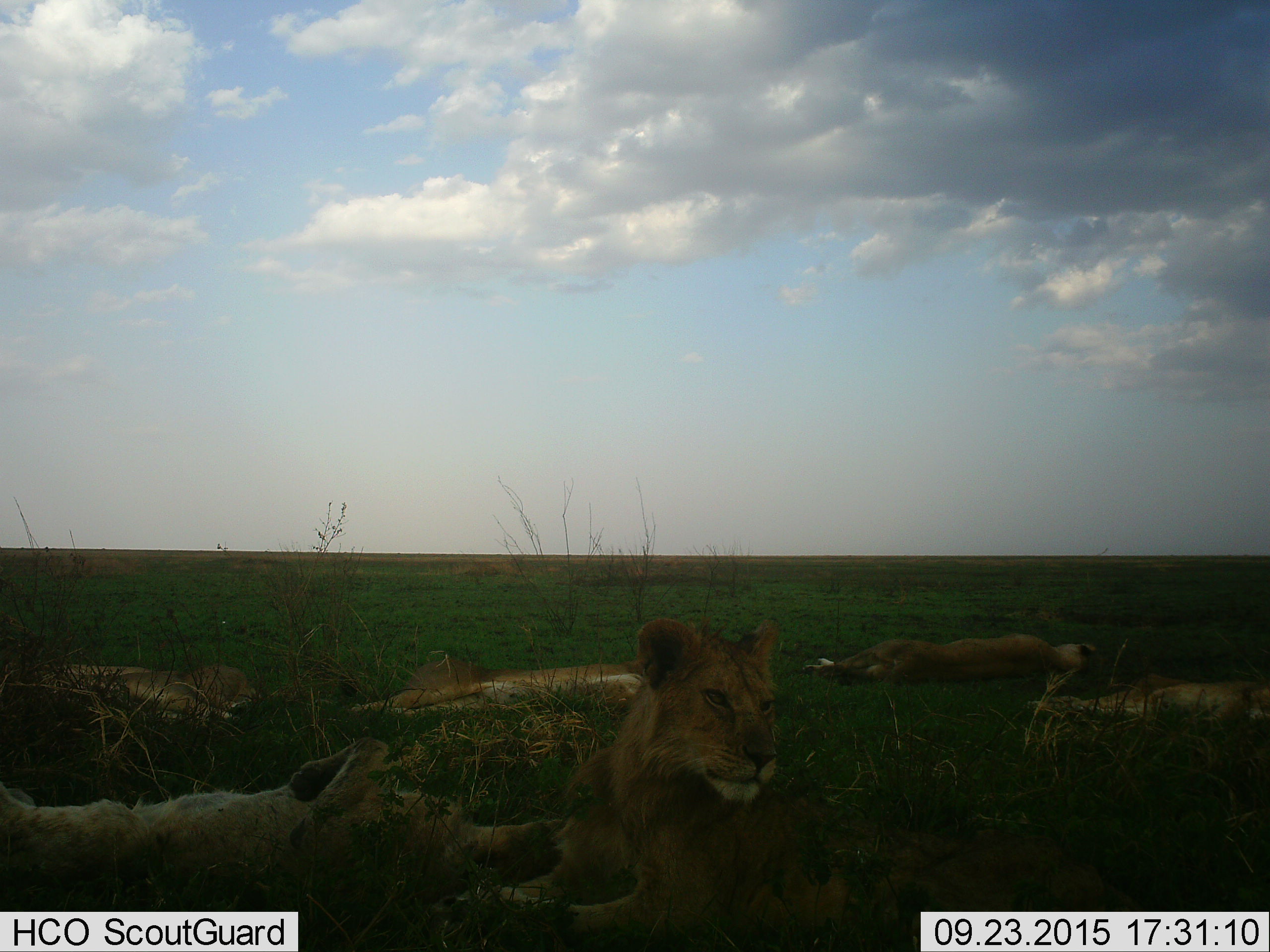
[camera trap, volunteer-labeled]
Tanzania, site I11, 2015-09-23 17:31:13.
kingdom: Animalia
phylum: Chordata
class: Mammalia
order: Carnivora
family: Felidae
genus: Panthera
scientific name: Panthera leo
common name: lion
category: lionfemale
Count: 5.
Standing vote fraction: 0%.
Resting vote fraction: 100%.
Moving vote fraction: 0%.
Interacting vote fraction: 0%.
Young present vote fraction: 0%.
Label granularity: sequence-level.